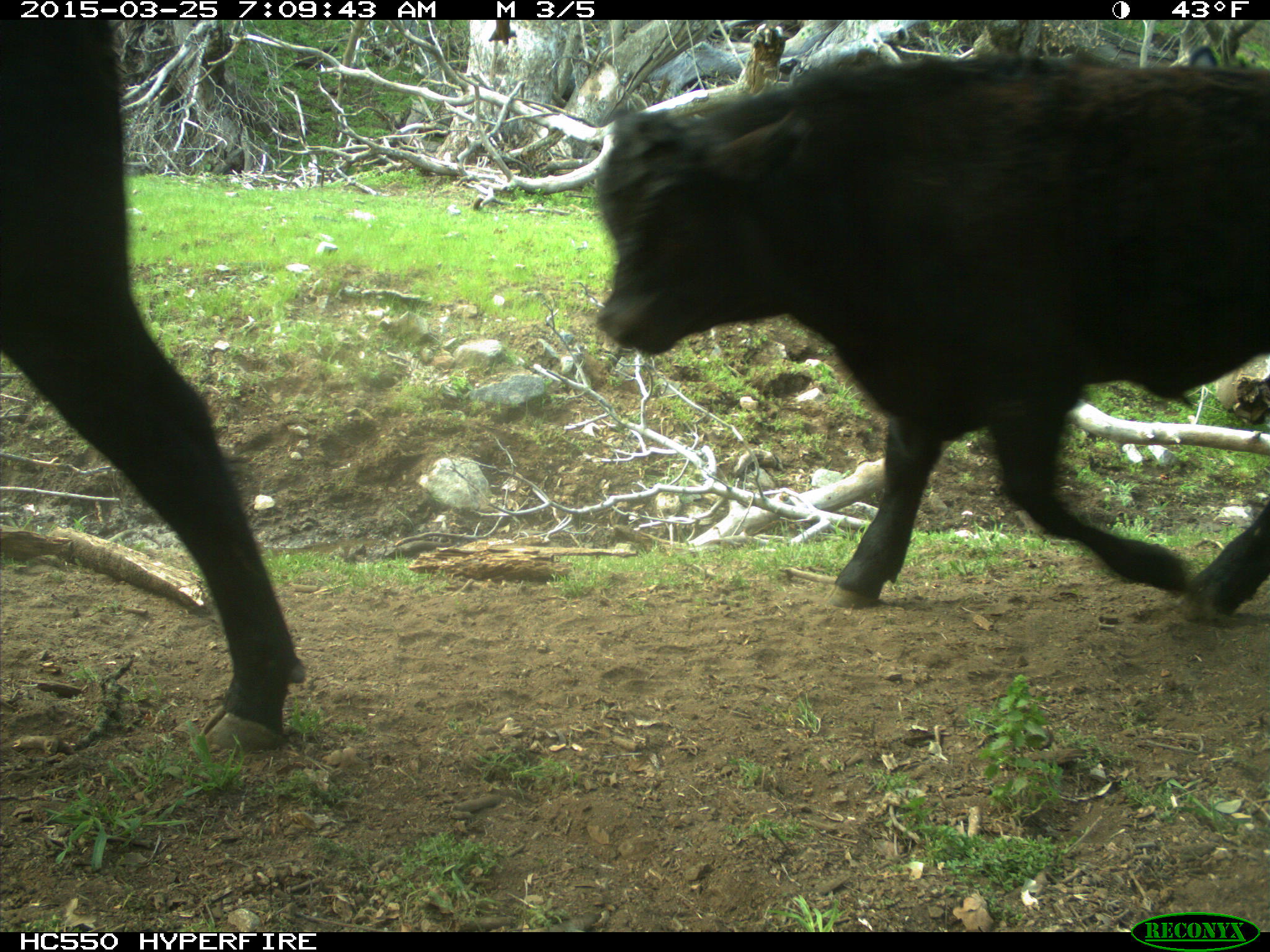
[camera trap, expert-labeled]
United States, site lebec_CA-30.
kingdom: Animalia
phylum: Chordata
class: Mammalia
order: Artiodactyla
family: Bovidae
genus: Bos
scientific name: Bos taurus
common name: domestic cow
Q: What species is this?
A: Bos taurus (domestic cow).